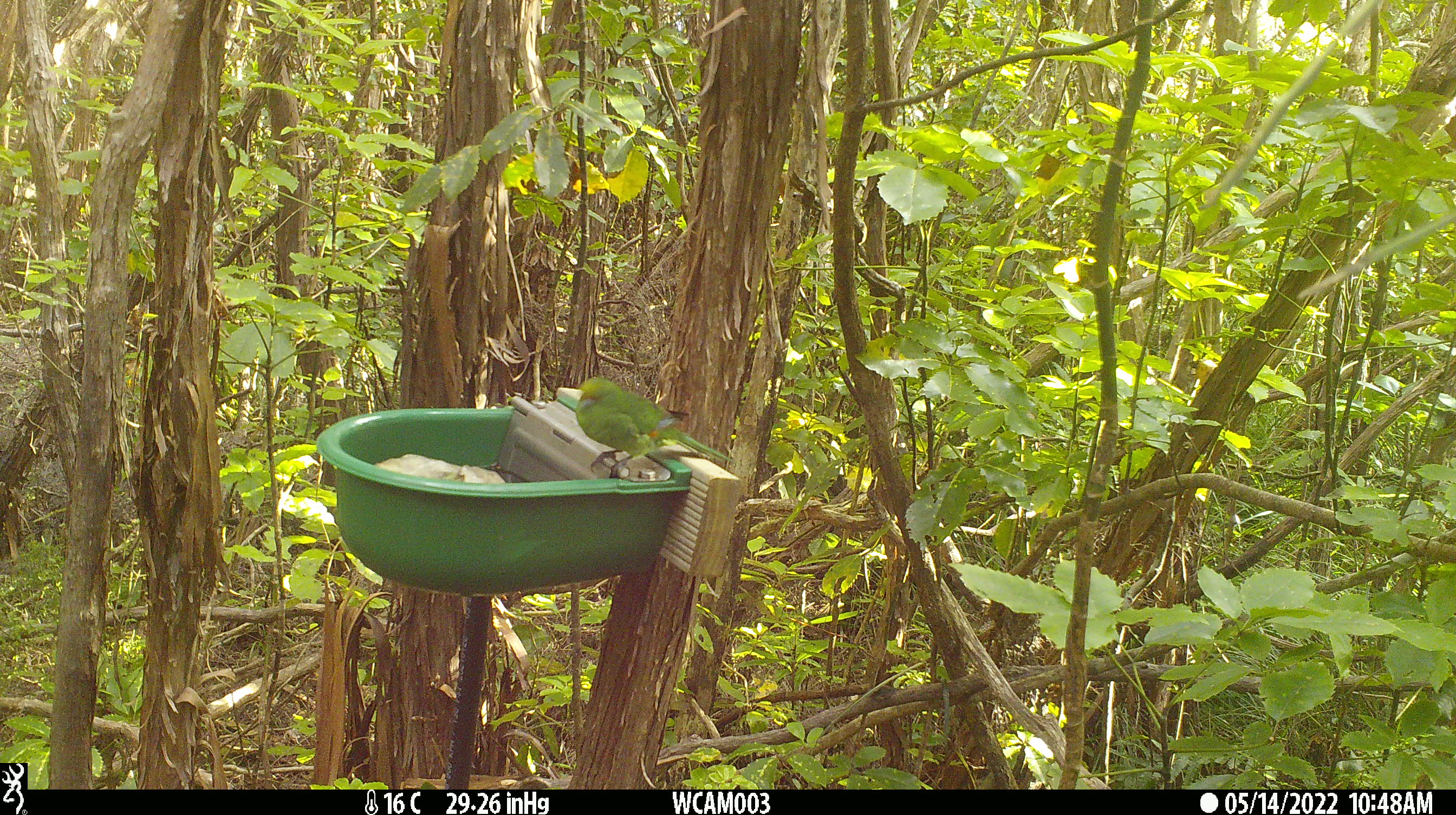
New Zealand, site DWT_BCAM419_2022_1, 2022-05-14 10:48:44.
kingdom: Animalia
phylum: Chordata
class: Aves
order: Psittaciformes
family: Psittaculidae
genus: Cyanoramphus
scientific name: Cyanoramphus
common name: parakeet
Parakeet (Cyanoramphus).